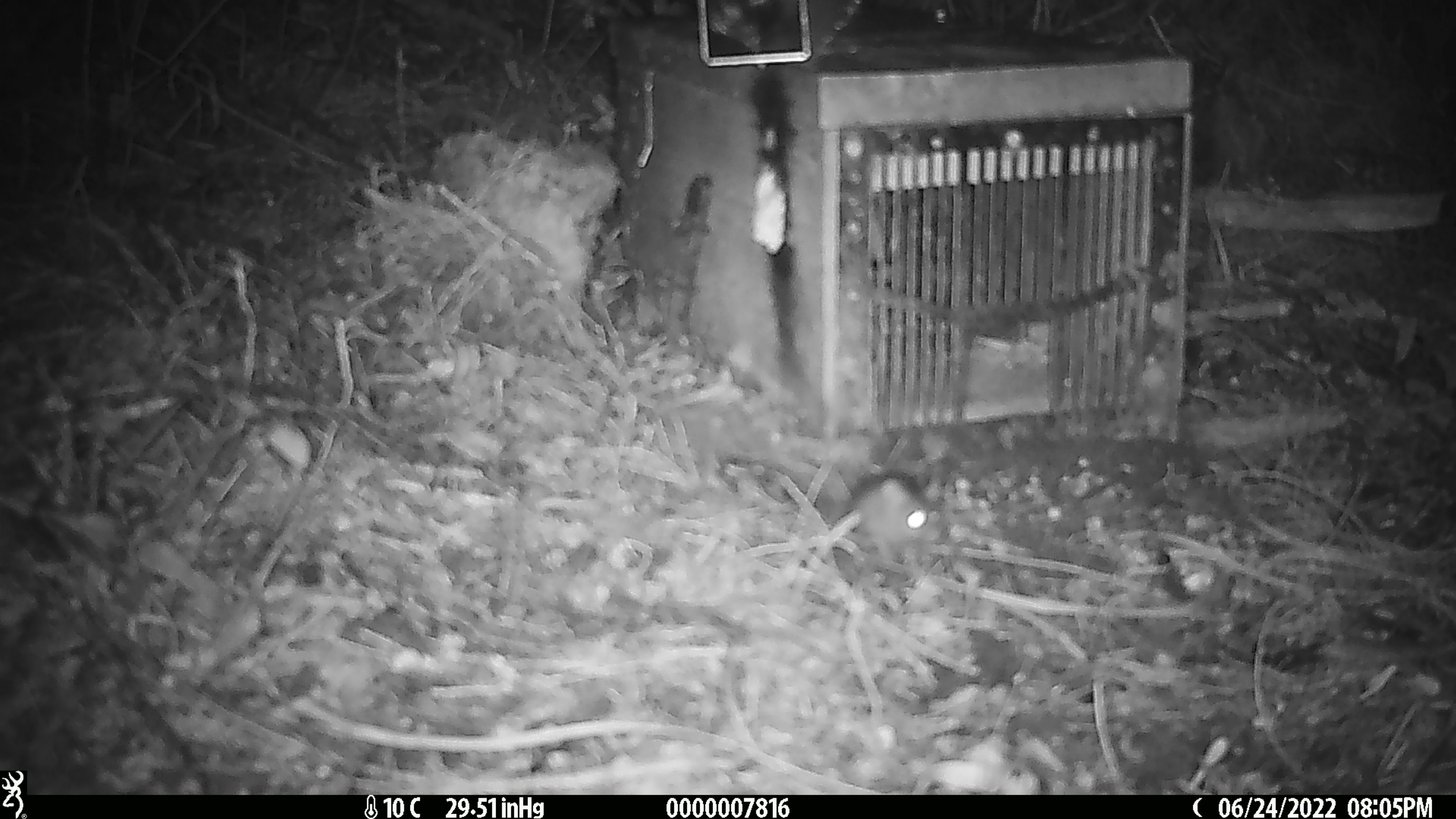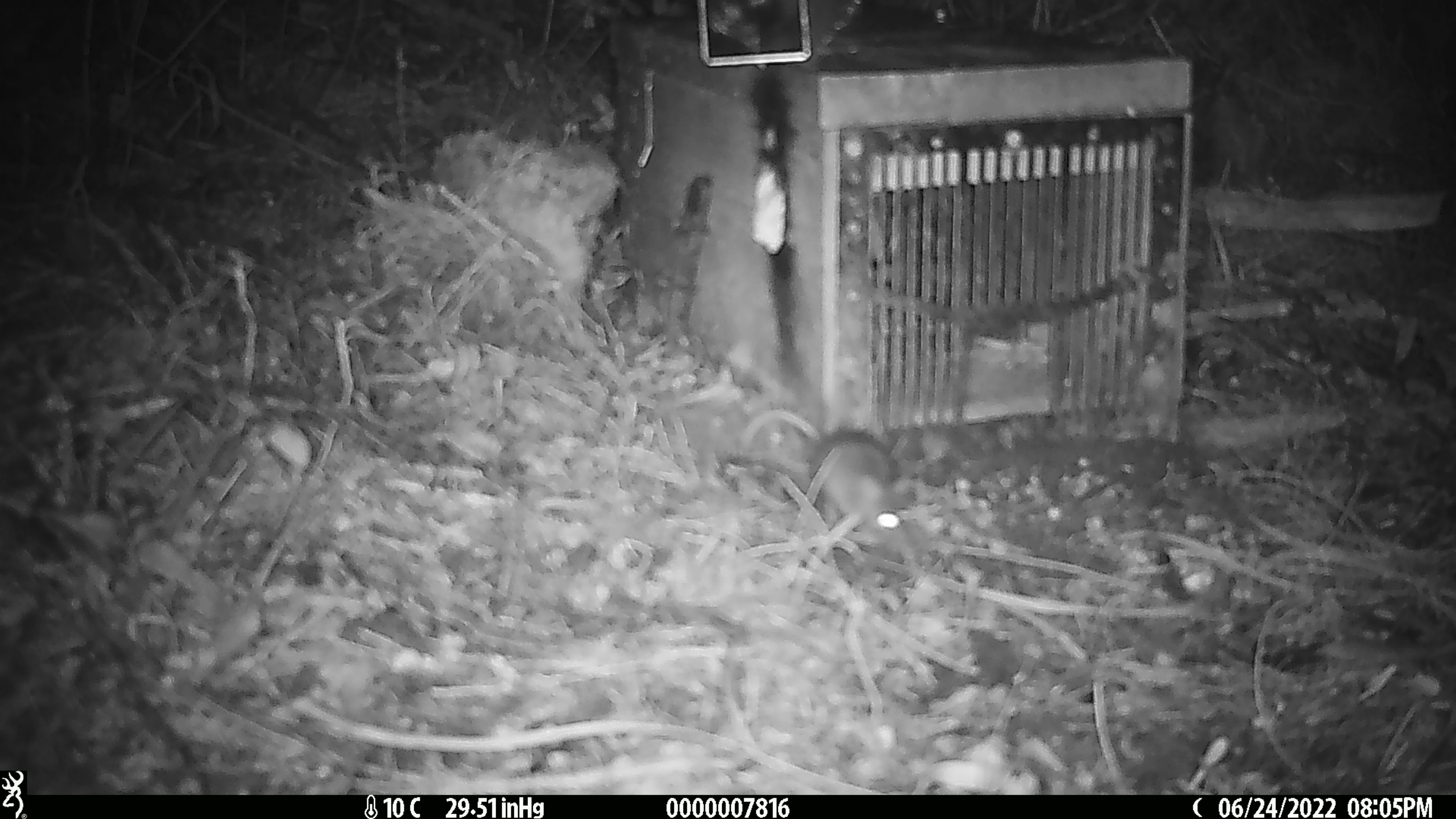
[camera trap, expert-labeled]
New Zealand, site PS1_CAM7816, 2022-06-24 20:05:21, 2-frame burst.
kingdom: Animalia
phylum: Chordata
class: Mammalia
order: Rodentia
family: Muridae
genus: Mus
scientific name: Mus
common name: mouse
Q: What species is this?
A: Mouse (Mus).